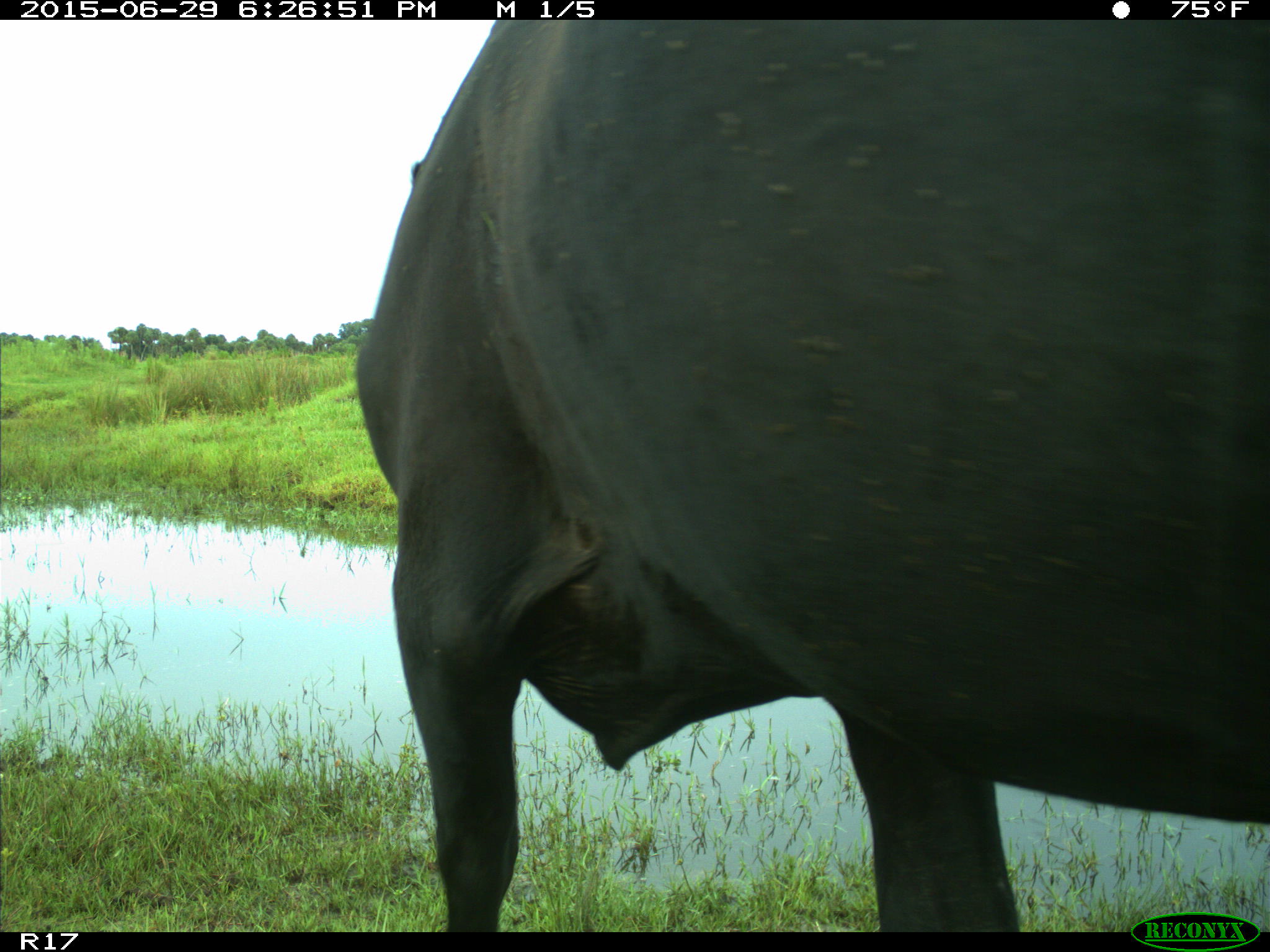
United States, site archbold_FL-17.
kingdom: Animalia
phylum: Chordata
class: Mammalia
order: Artiodactyla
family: Bovidae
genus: Bos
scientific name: Bos taurus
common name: domestic cow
Bos taurus (domestic cow).